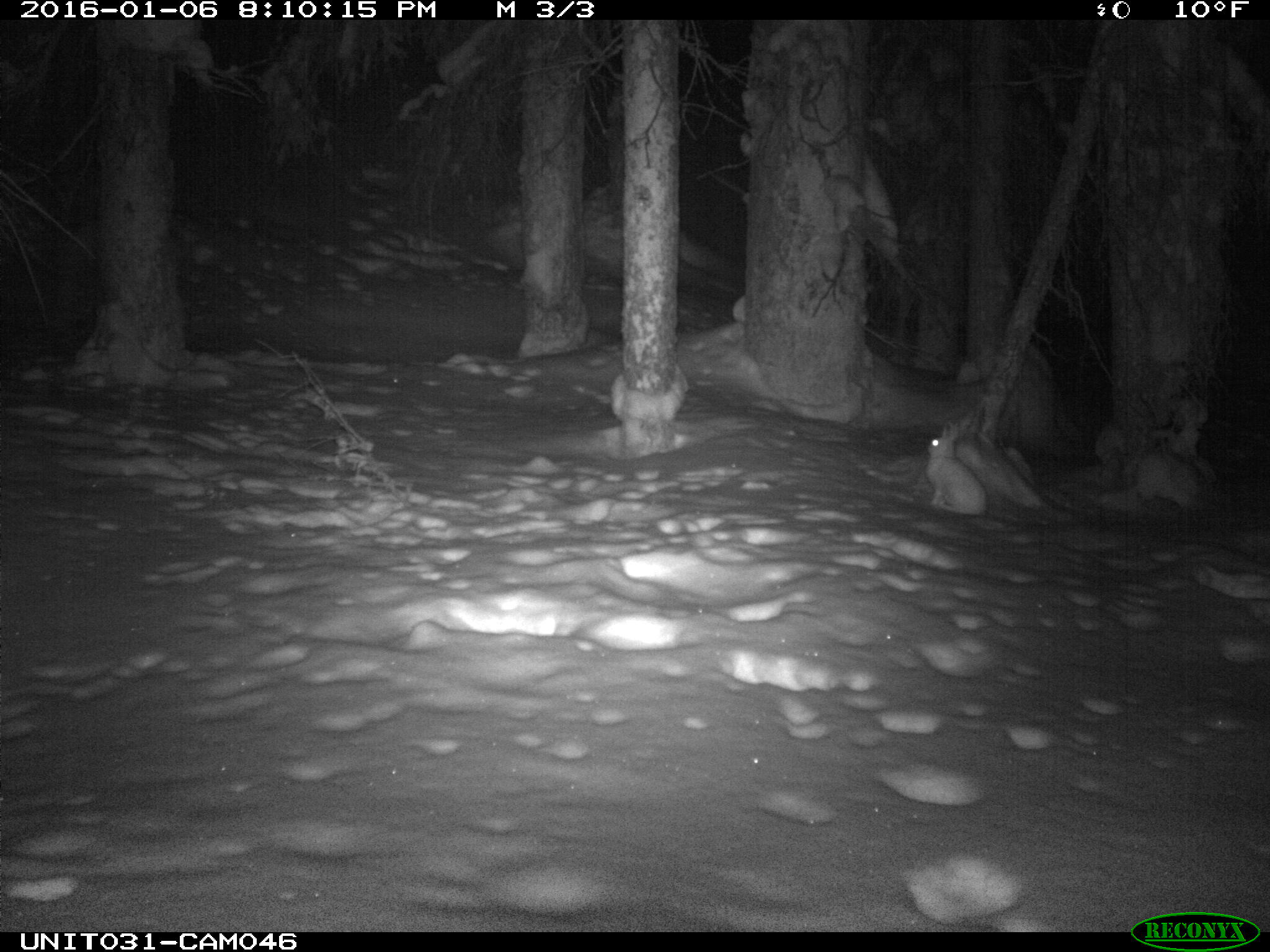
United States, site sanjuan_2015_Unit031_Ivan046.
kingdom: Animalia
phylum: Chordata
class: Mammalia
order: Lagomorpha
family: Leporidae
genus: Lepus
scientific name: Lepus americanus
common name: snowshoe hare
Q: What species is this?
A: Lepus americanus (snowshoe hare).